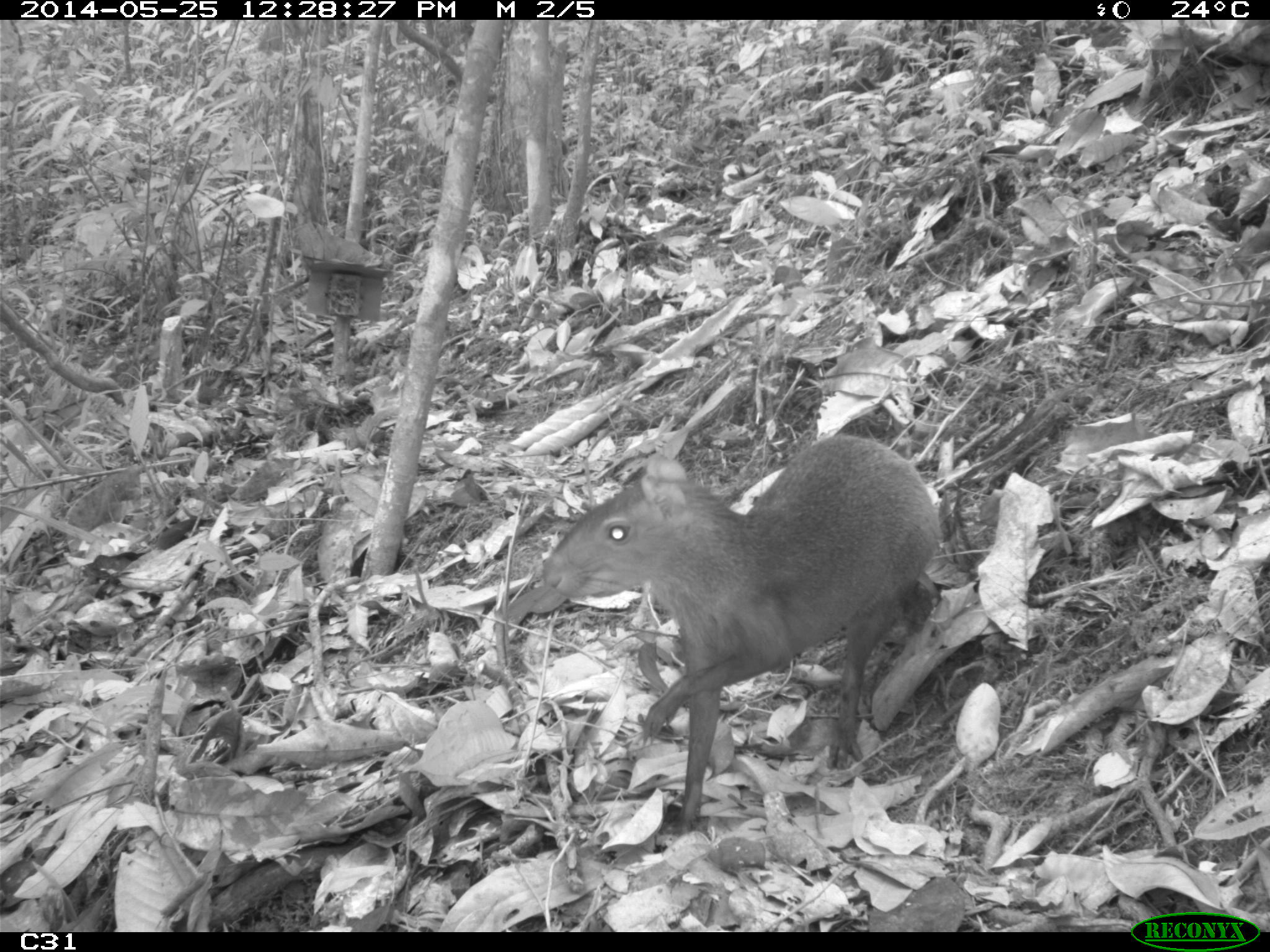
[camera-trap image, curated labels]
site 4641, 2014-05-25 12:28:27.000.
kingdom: Animalia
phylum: Chordata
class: Mammalia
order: Rodentia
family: Dasyproctidae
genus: Dasyprocta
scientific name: Dasyprocta leporina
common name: red-rumped agouti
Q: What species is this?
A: Dasyprocta leporina (red-rumped agouti).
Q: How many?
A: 3.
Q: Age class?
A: Adult.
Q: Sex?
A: Female.